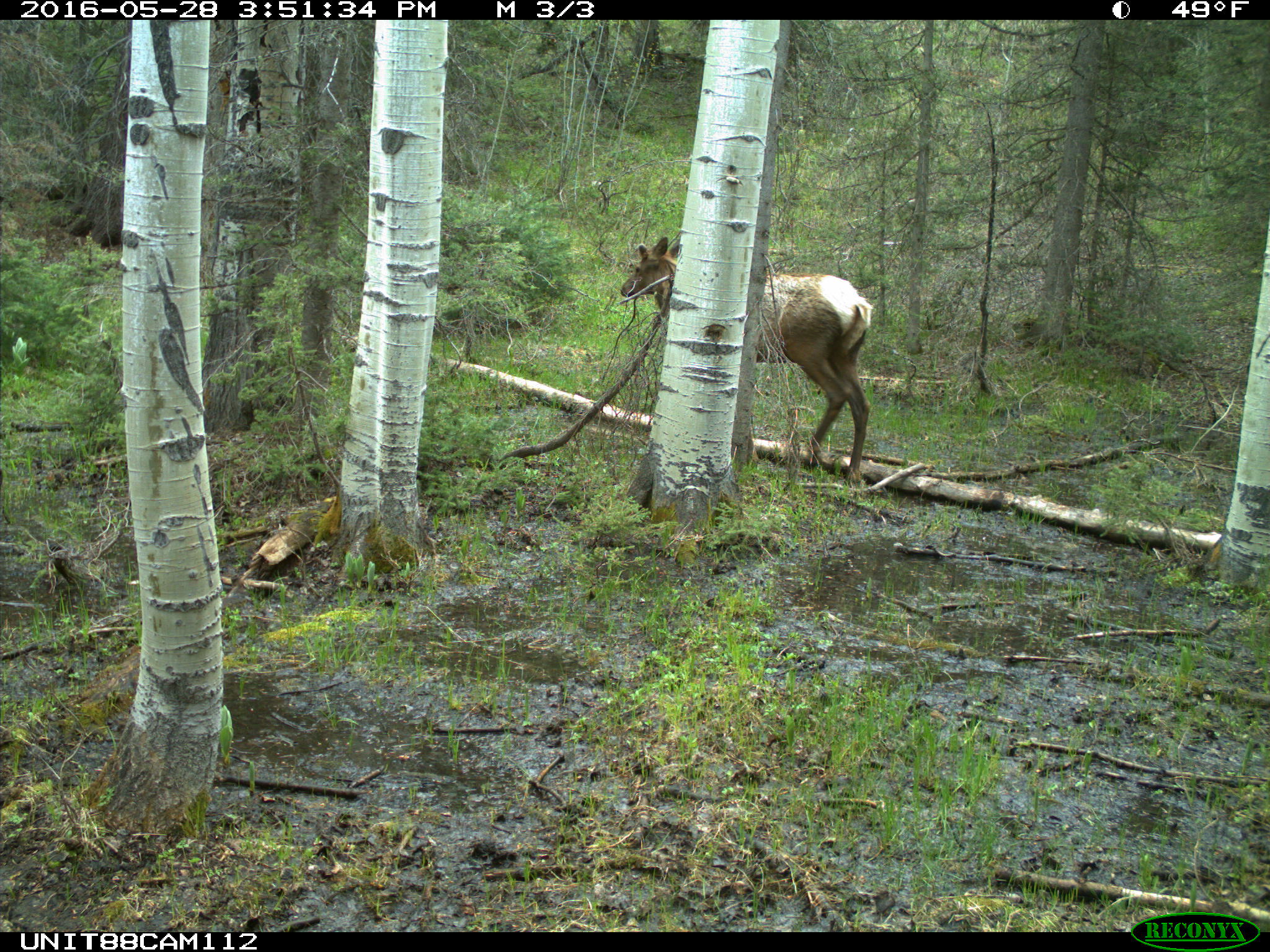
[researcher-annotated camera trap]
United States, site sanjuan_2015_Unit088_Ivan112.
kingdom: Animalia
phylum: Chordata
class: Mammalia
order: Artiodactyla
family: Cervidae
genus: Cervus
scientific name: Cervus elaphus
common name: red deer